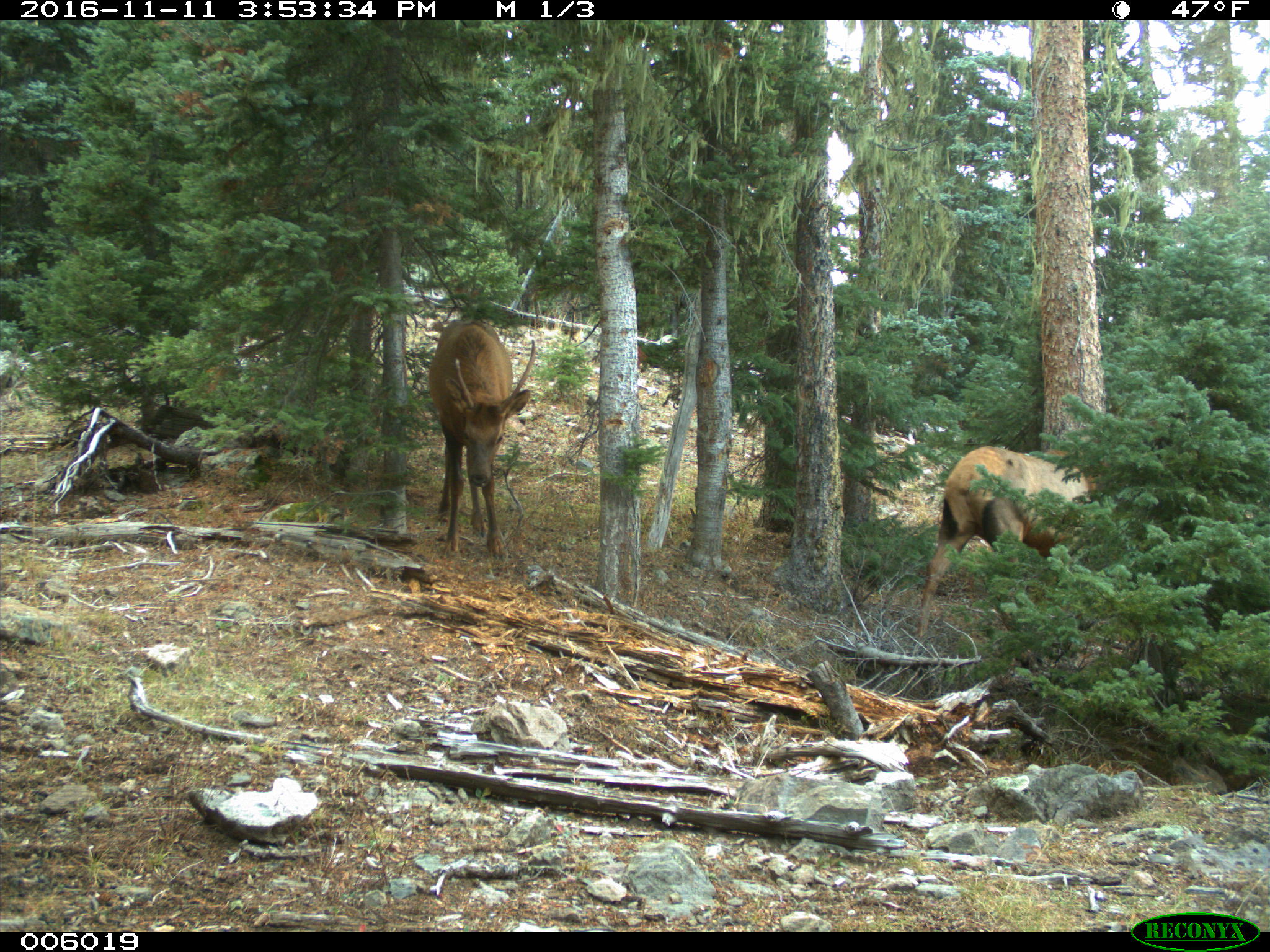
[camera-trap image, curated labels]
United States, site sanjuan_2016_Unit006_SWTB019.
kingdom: Animalia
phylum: Chordata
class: Mammalia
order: Artiodactyla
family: Cervidae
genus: Cervus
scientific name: Cervus elaphus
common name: red deer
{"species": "Cervus elaphus (red deer)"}